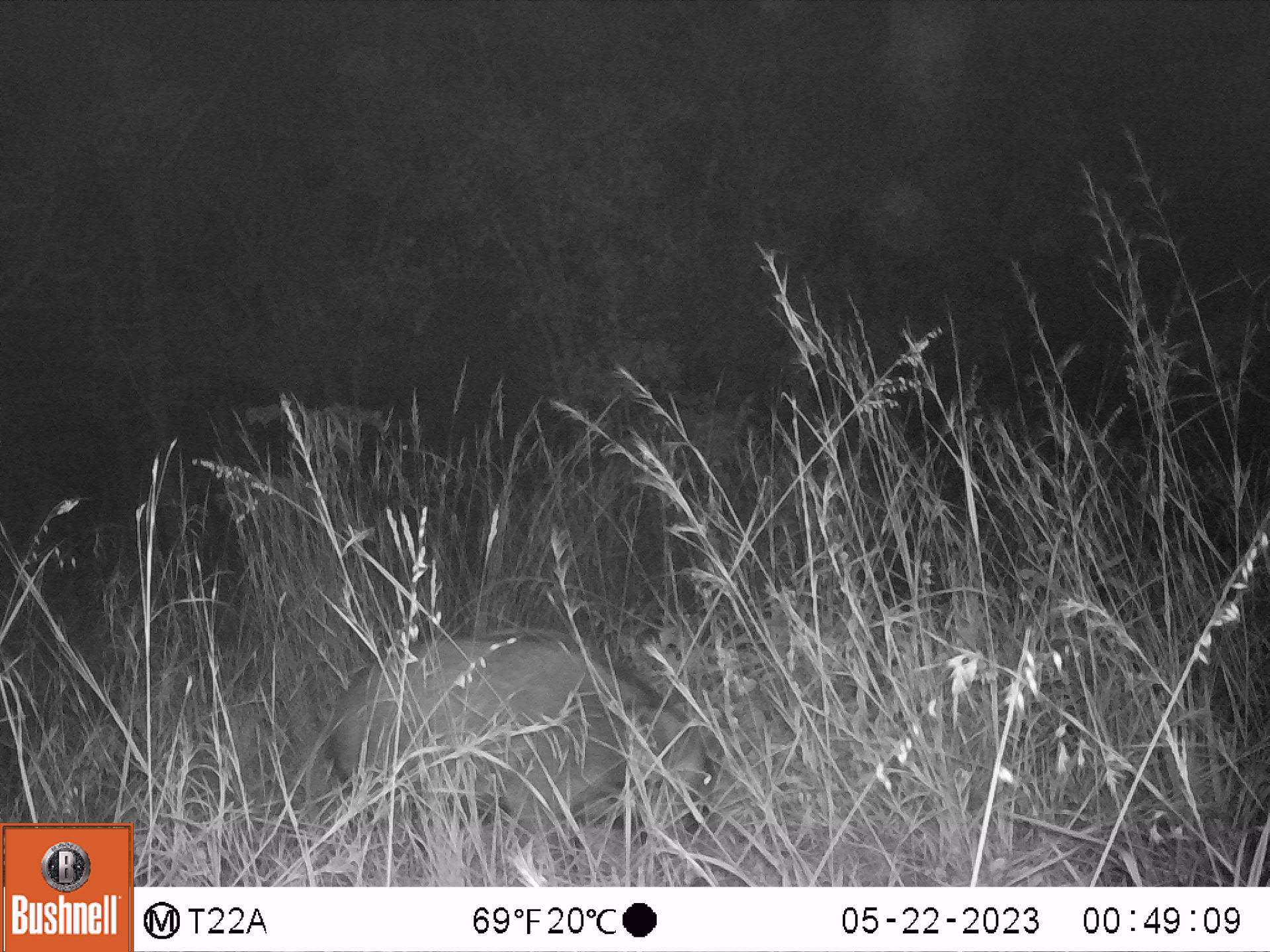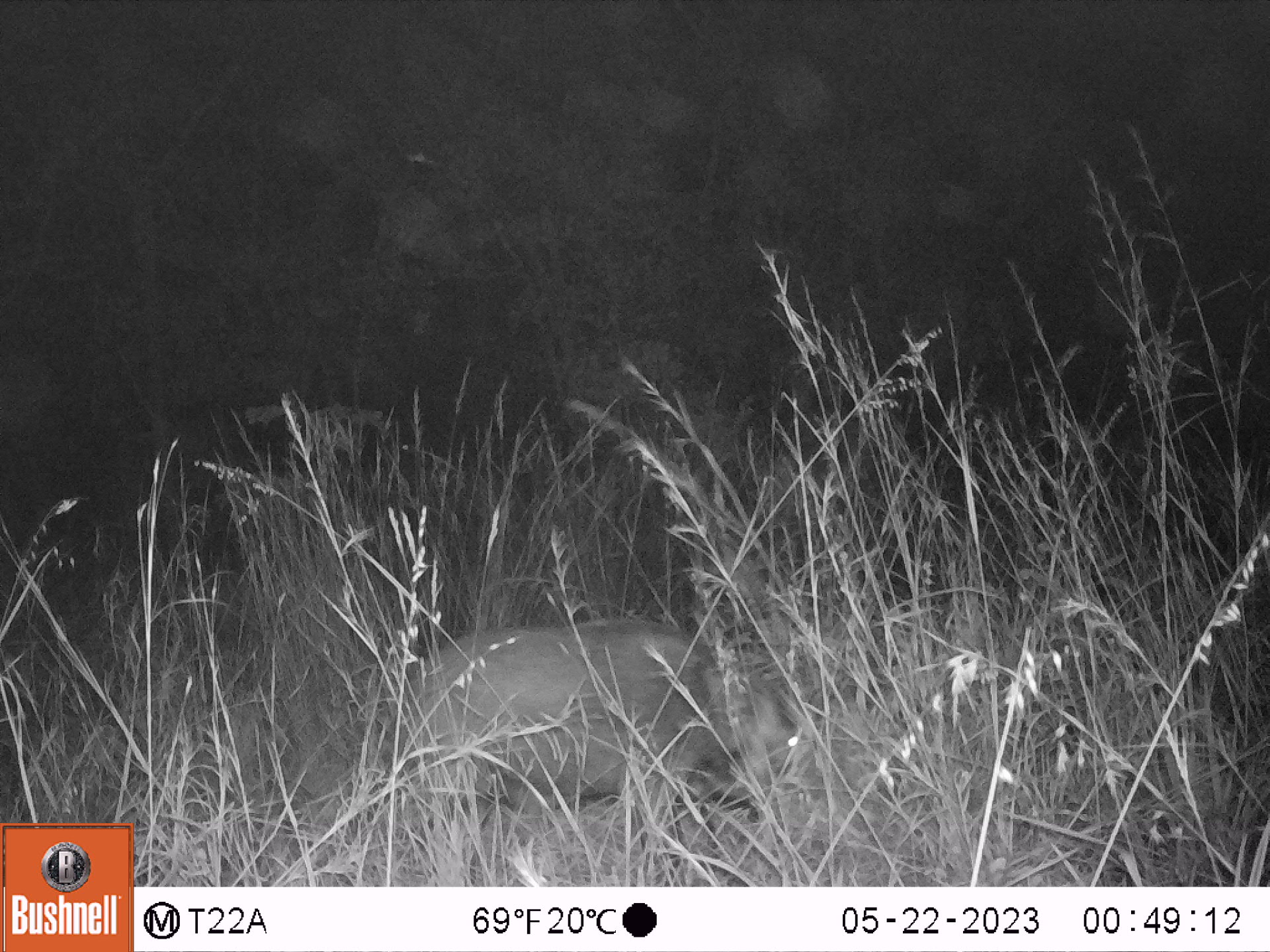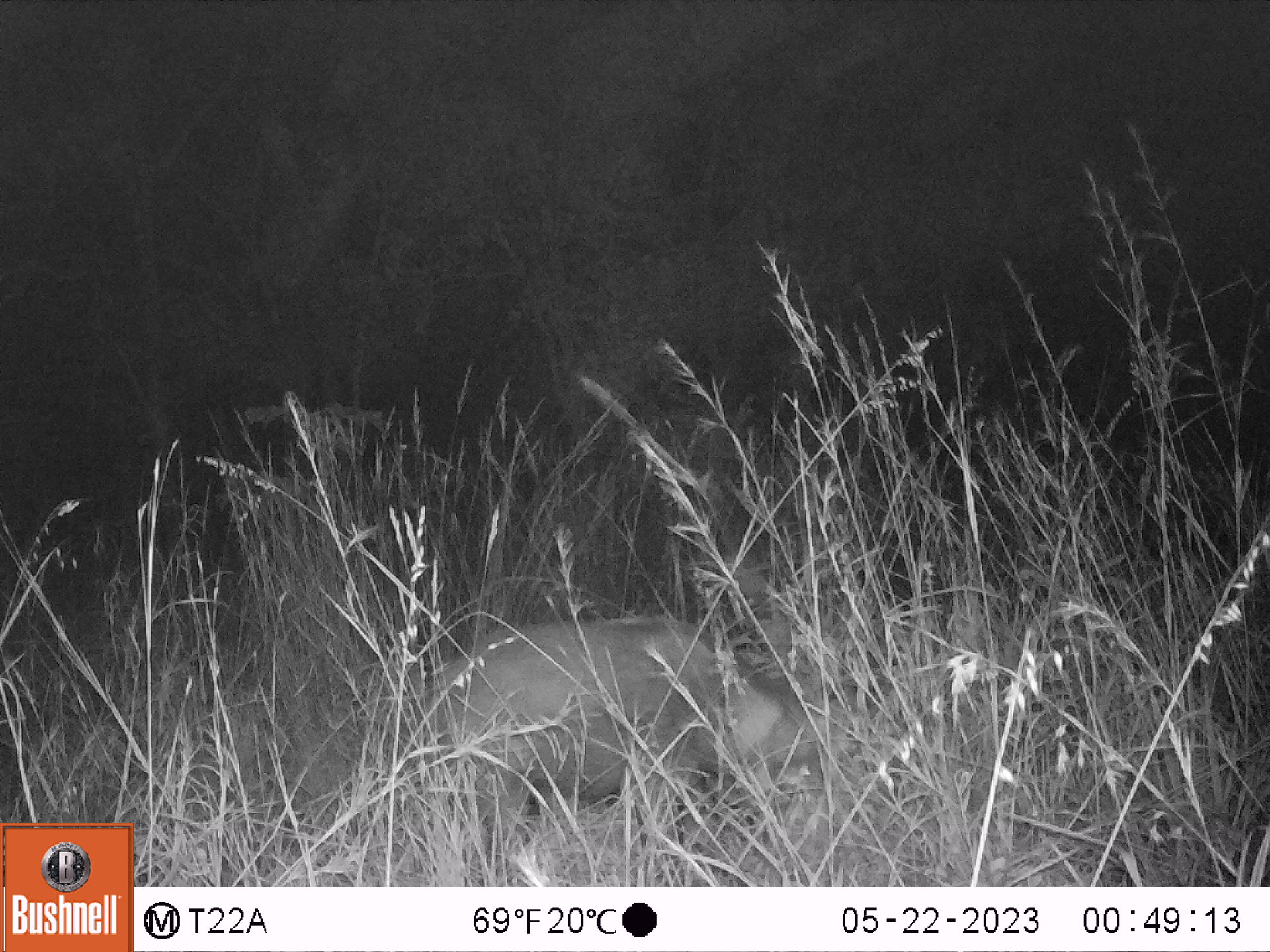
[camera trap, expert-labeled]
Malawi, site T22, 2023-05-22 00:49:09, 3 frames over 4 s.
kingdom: Animalia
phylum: Chordata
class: Mammalia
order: Artiodactyla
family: Suidae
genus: Potamochoerus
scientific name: Potamochoerus larvatus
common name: bushpig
Bushpig (Potamochoerus larvatus), count 1.